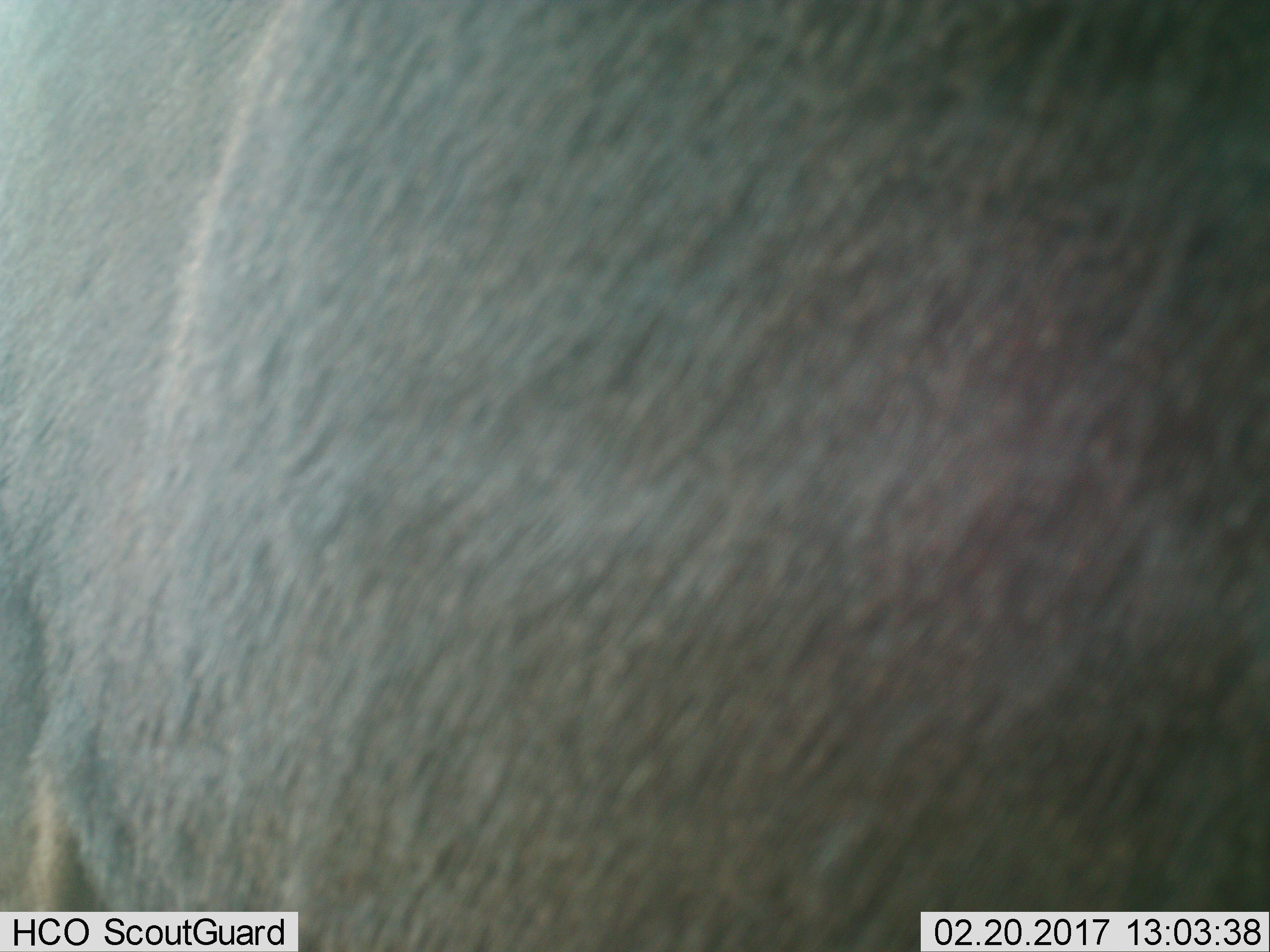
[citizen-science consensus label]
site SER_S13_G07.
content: unidentified animal